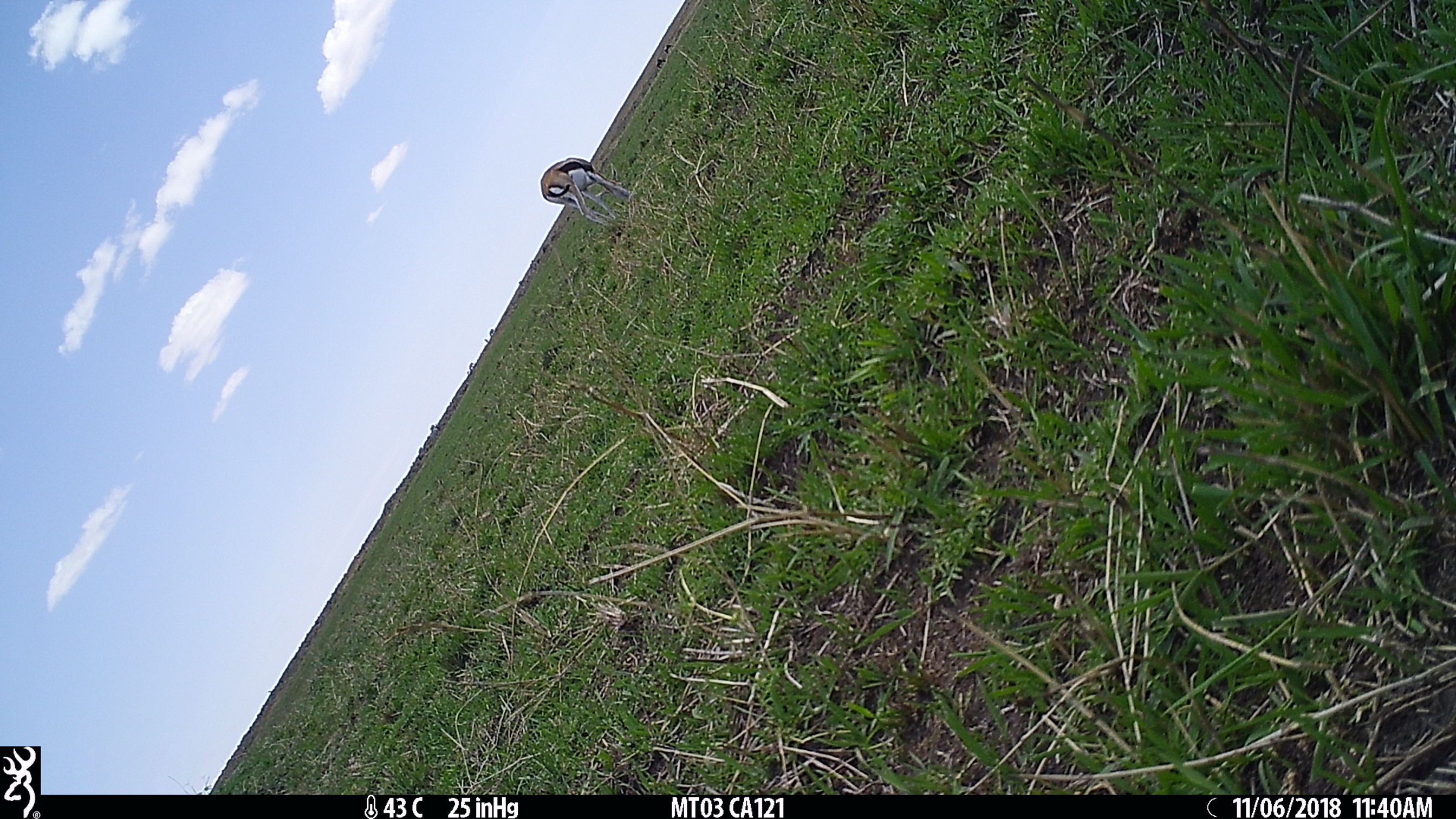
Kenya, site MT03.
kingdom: Animalia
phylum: Chordata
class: Mammalia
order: Artiodactyla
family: Bovidae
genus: Eudorcas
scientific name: Eudorcas thomsonii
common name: thomon's gazelle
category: gazelle thomsons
Gazelle thomsons (thomon's gazelle) (Eudorcas thomsonii).